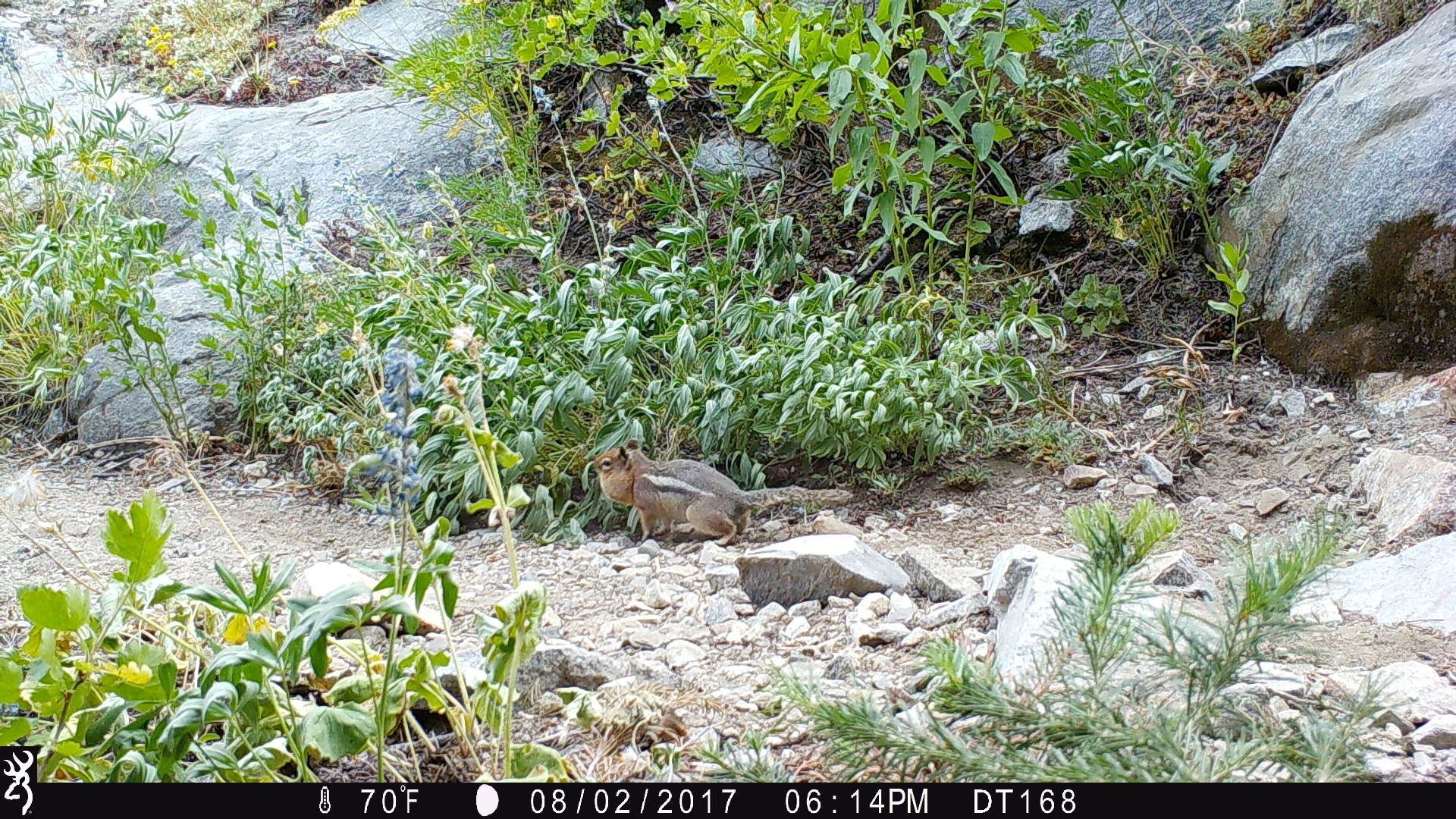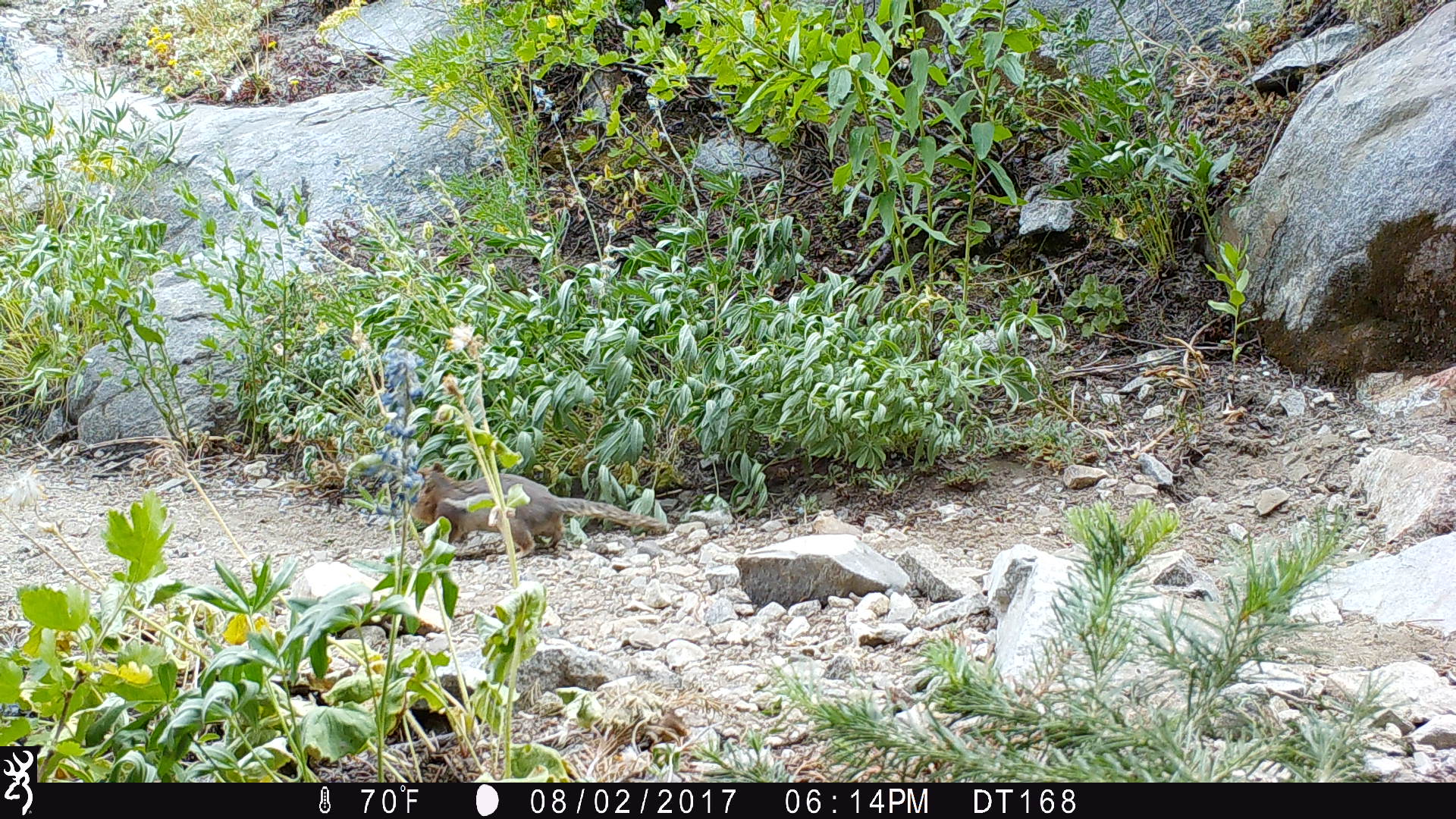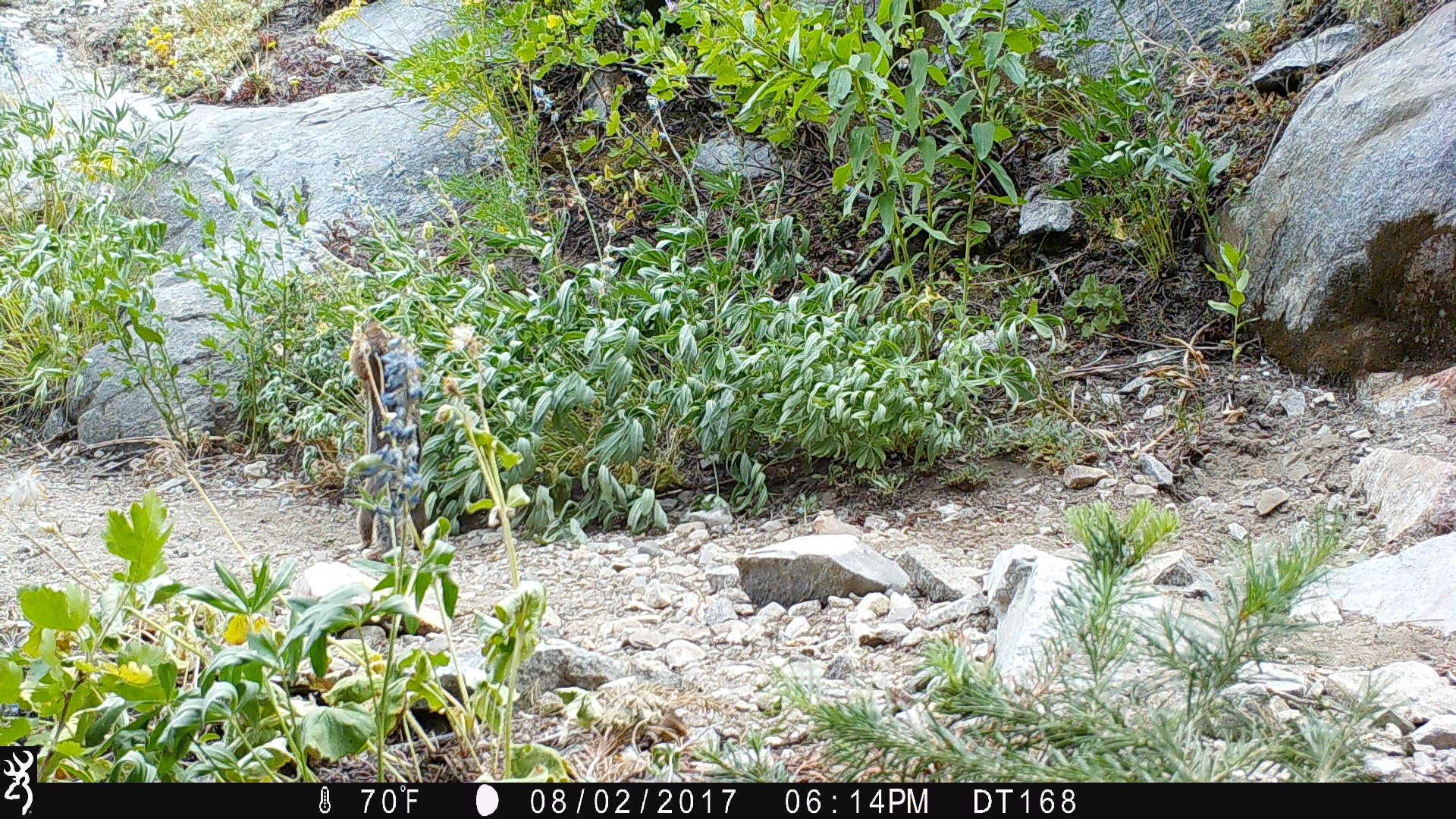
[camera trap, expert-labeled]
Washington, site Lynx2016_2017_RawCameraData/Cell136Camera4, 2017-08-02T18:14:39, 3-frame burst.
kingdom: Animalia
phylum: Chordata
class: Mammalia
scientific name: Mammalia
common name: small mammal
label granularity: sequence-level